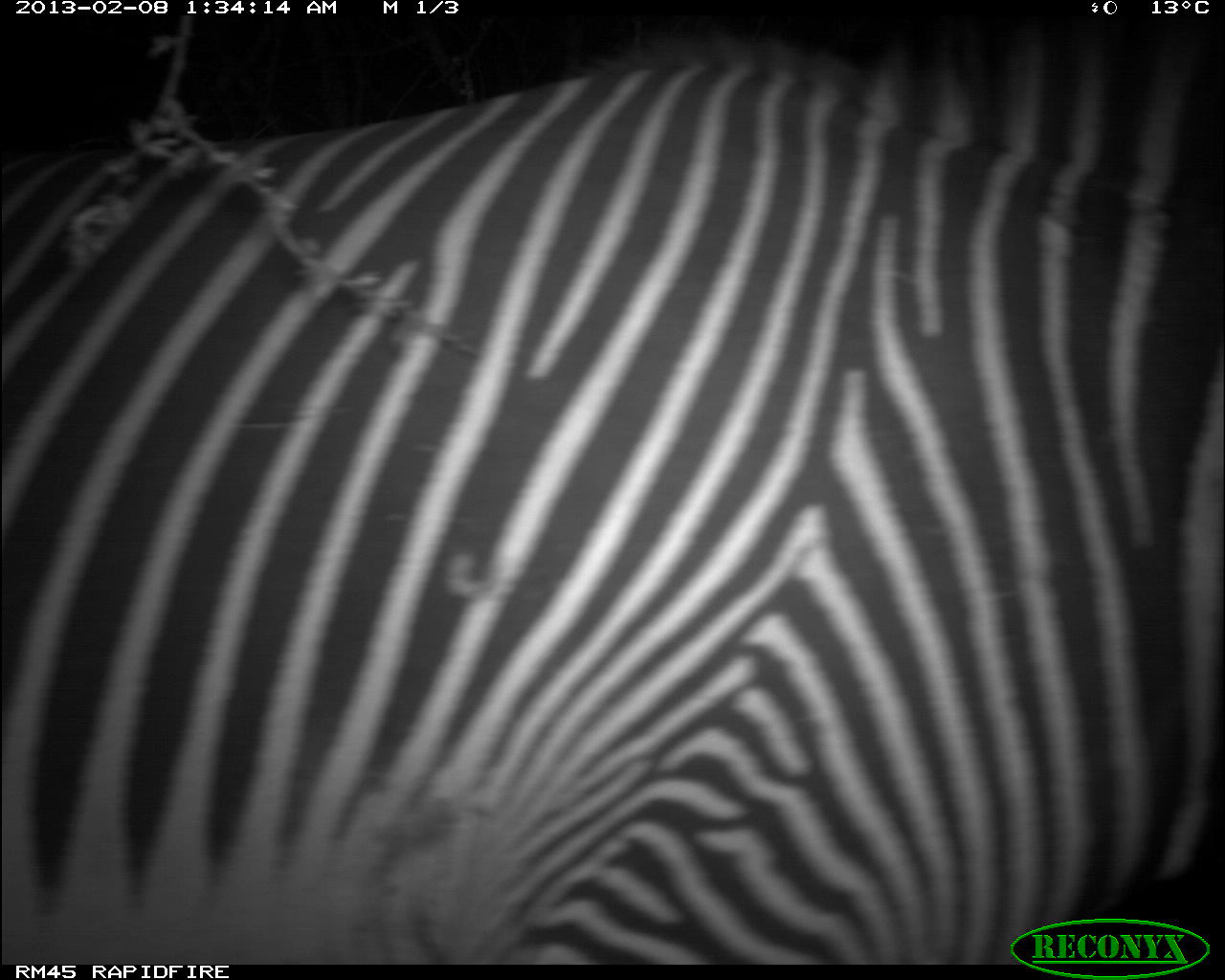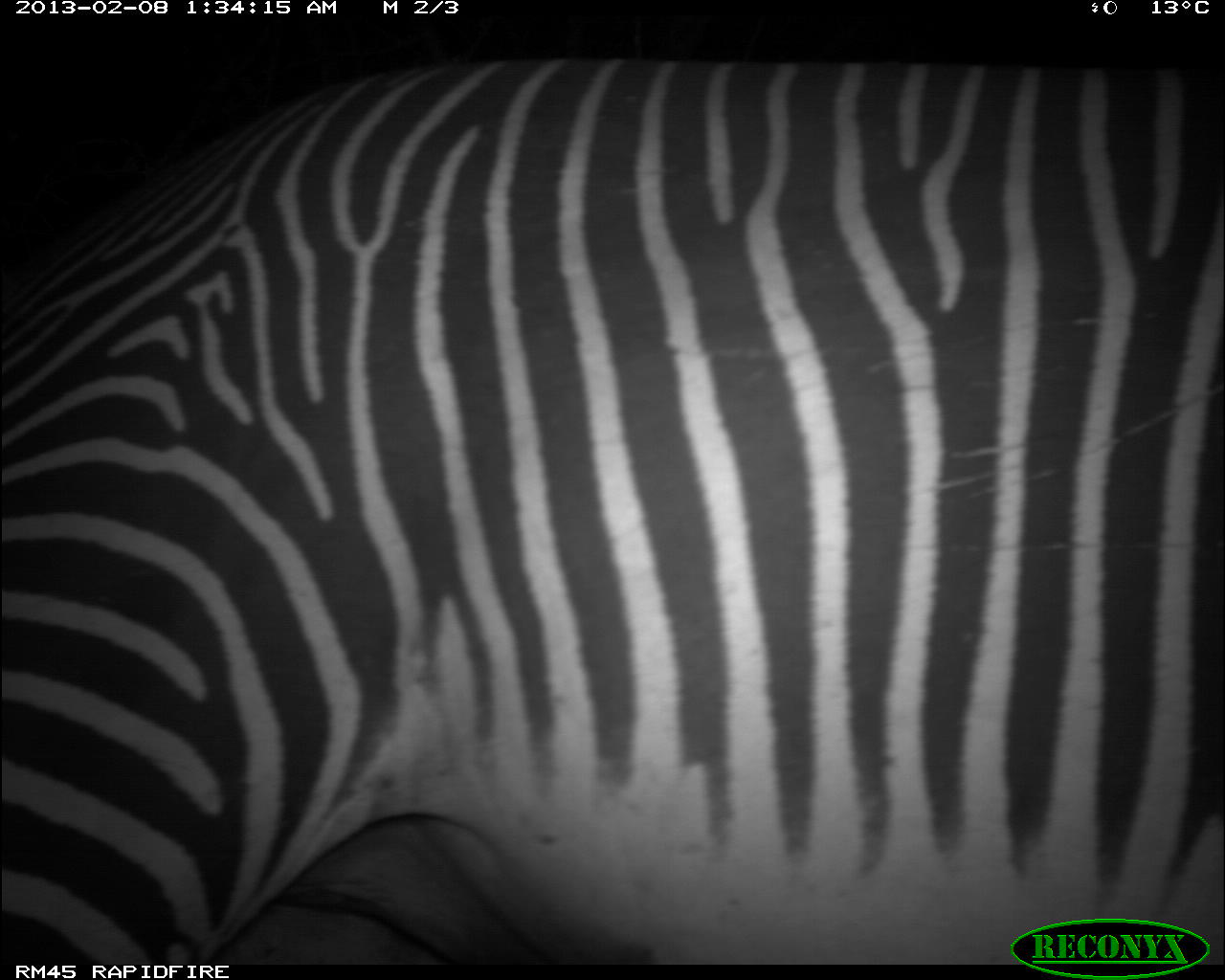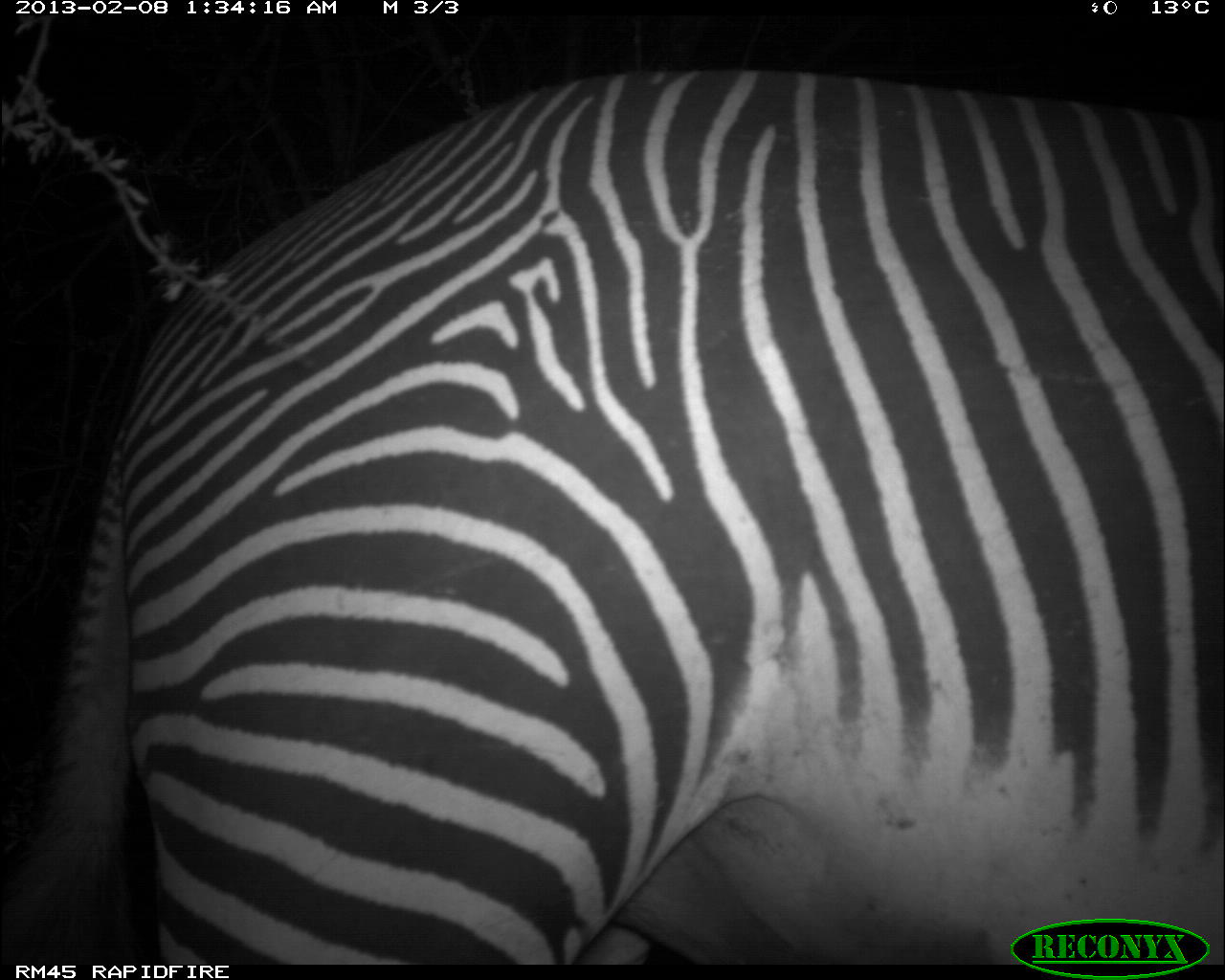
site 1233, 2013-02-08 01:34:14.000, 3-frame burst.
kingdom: Animalia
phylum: Chordata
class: Mammalia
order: Perissodactyla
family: Equidae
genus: Equus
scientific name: Equus grevyi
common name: grévy's zebra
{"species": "Equus grevyi (grévy's zebra)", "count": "1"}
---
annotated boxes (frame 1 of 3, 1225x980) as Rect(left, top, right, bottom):
equus grevyi: Rect(0, 43, 1224, 964)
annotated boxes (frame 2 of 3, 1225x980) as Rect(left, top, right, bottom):
equus grevyi: Rect(1, 51, 1225, 964)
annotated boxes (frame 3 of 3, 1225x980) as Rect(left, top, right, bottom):
equus grevyi: Rect(23, 71, 1223, 967)